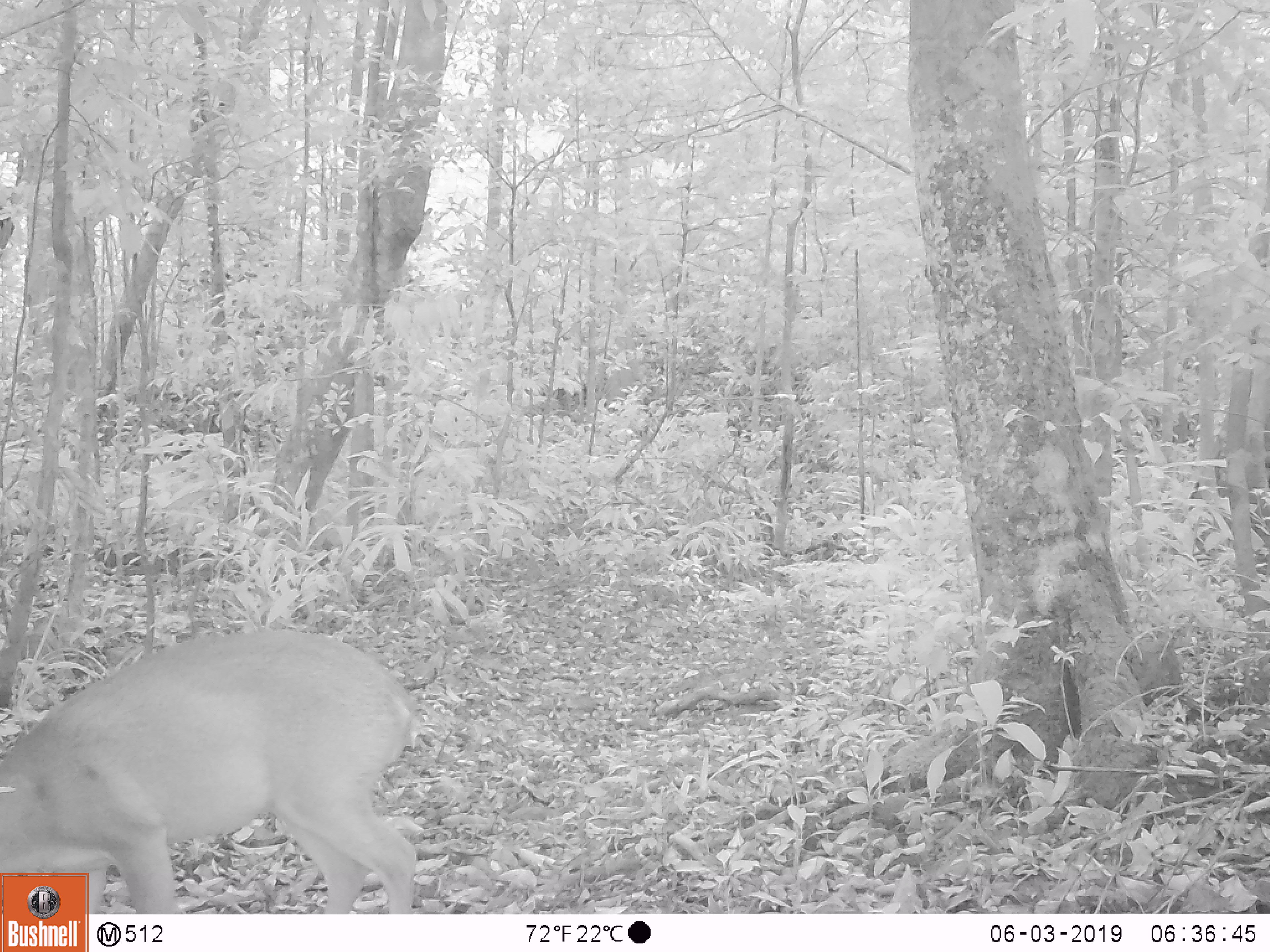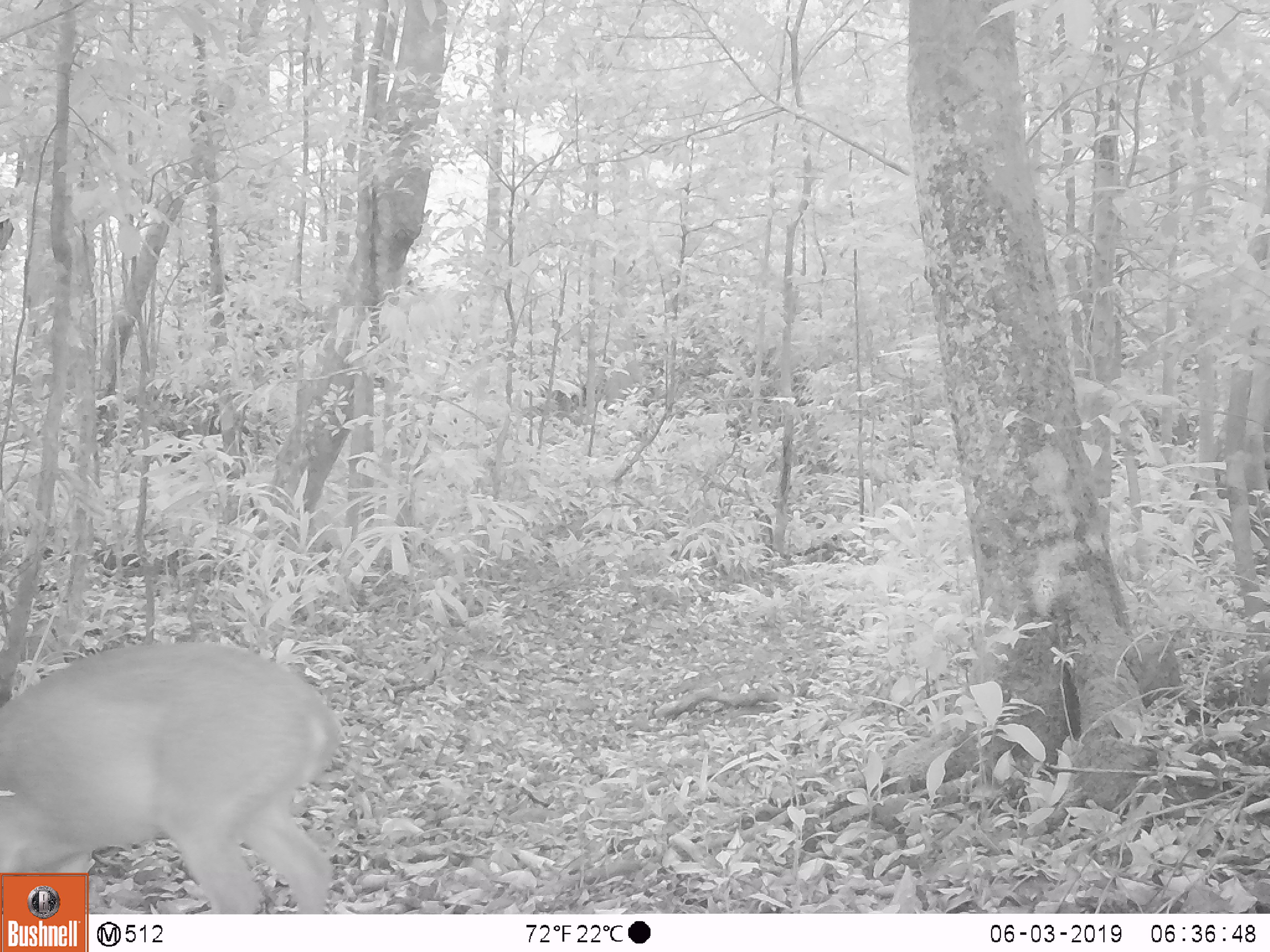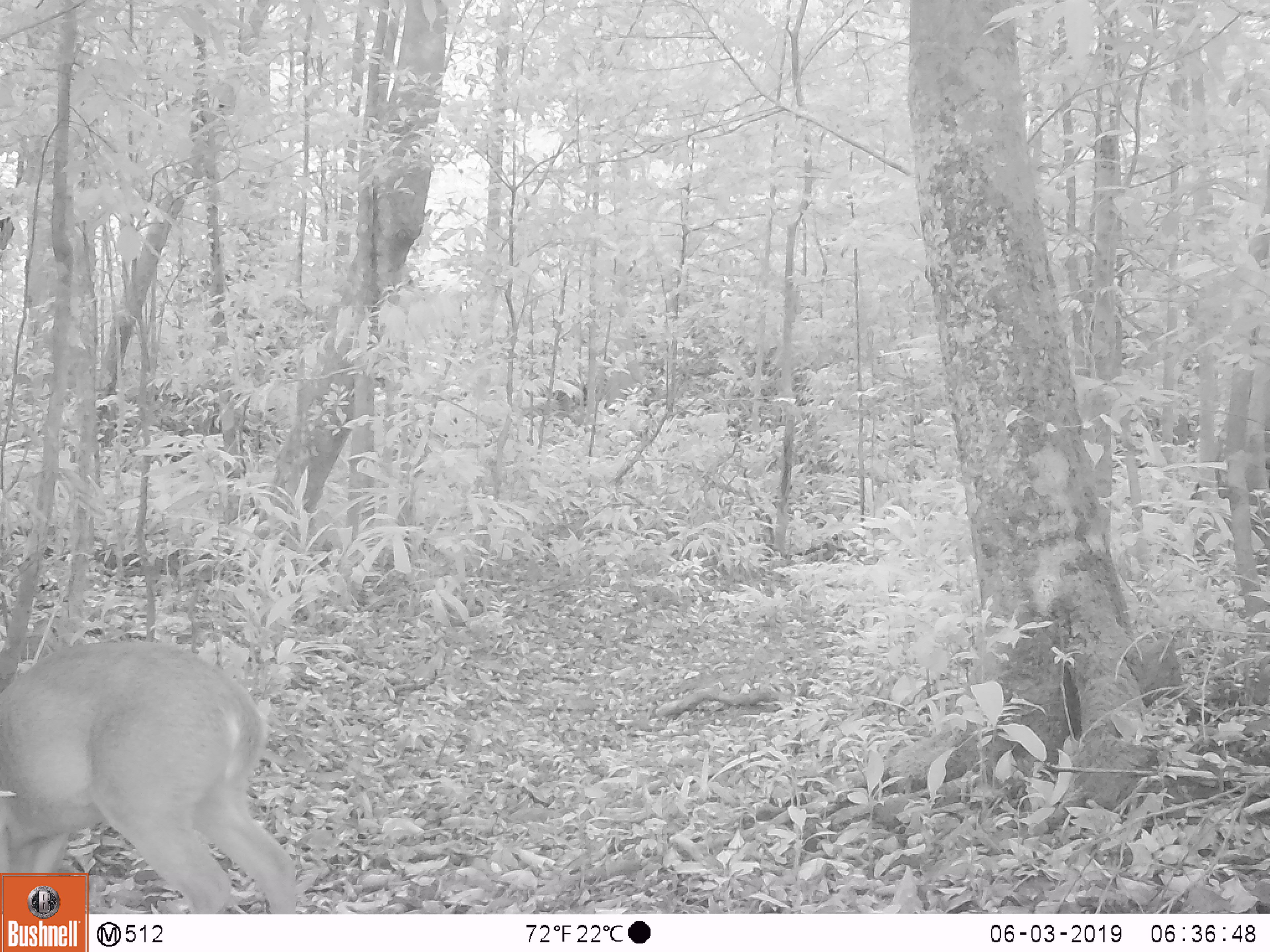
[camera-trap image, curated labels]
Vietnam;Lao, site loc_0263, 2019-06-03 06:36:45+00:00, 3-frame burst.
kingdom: Animalia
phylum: Chordata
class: Mammalia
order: Artiodactyla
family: Cervidae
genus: Muntiacus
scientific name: Muntiacus vuquangensis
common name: large-antlered muntjac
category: large antlered muntjac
Large antlered muntjac (large-antlered muntjac) (Muntiacus vuquangensis). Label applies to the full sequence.